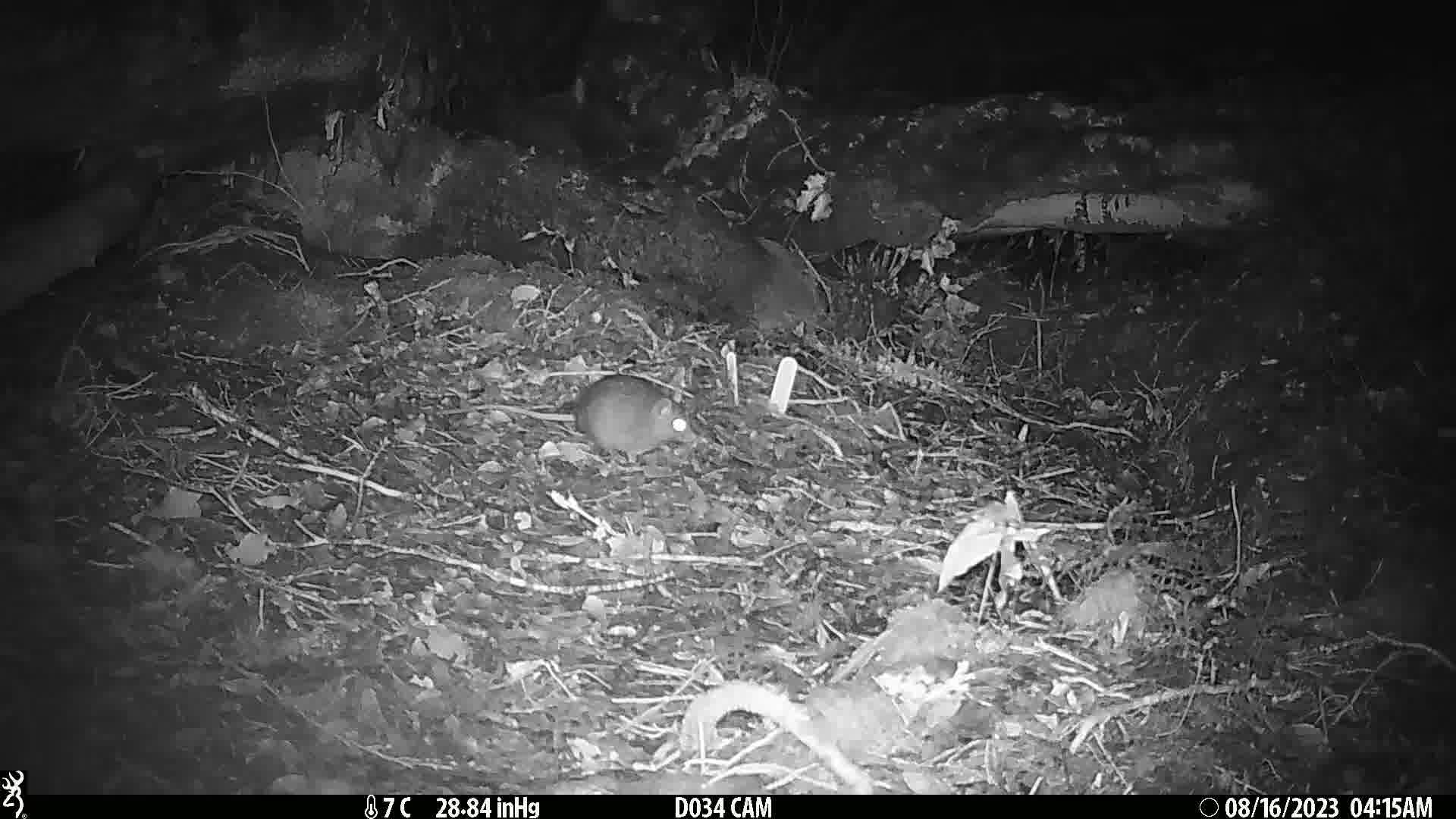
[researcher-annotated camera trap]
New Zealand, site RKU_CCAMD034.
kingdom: Animalia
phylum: Chordata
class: Mammalia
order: Rodentia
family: Muridae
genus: Rattus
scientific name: Rattus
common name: rat